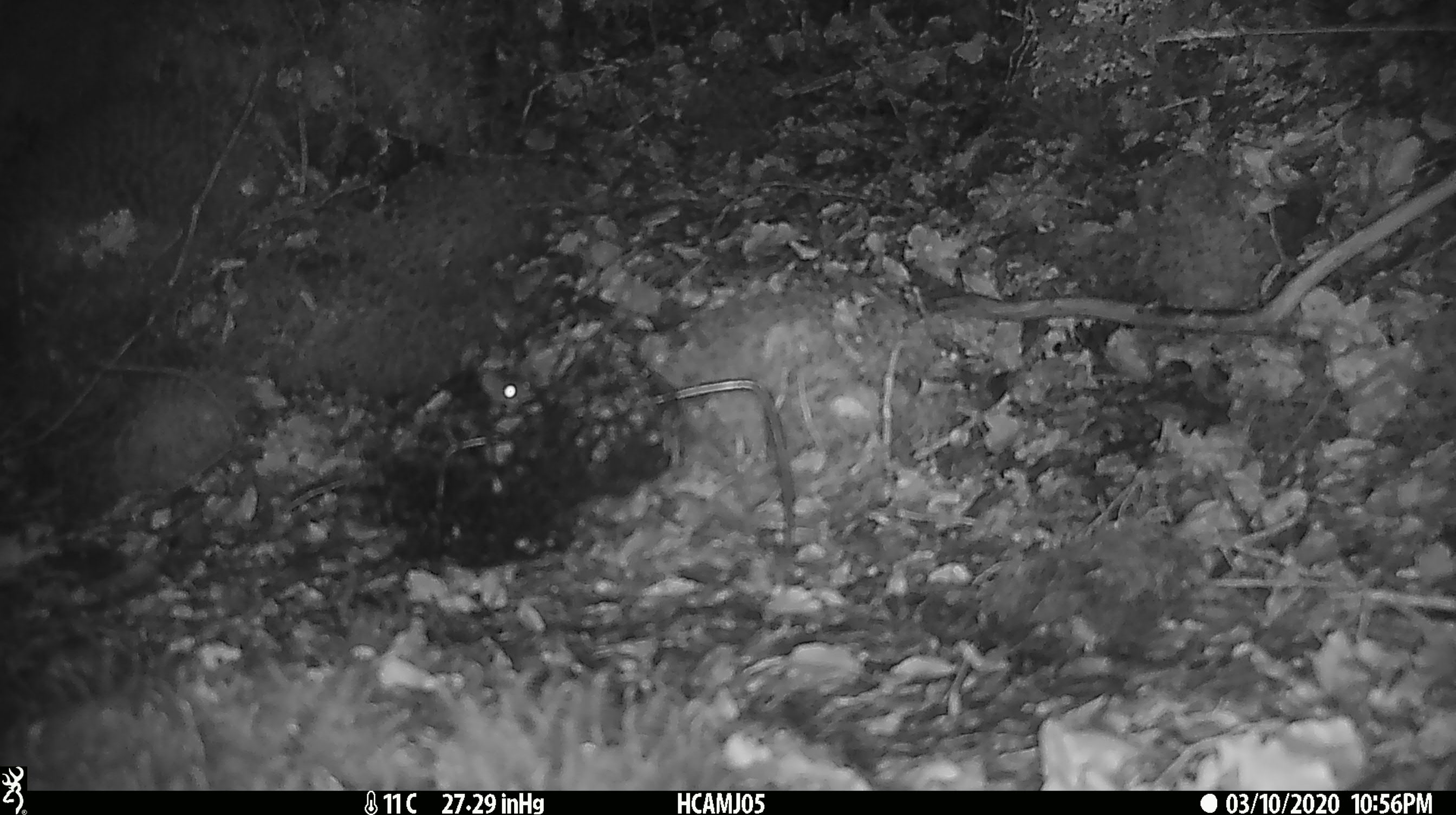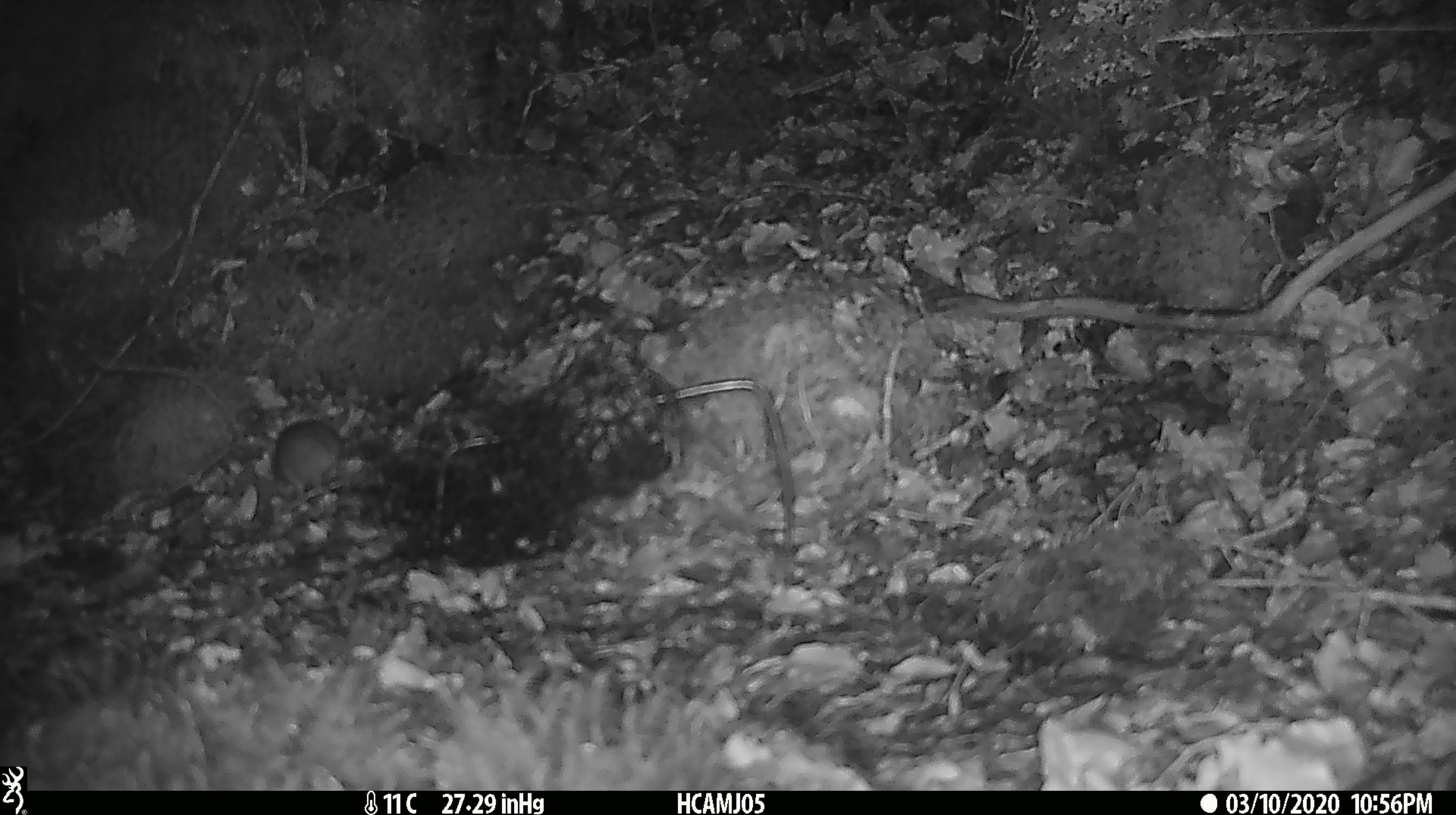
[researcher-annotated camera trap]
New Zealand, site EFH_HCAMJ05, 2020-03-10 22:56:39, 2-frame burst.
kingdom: Animalia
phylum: Chordata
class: Mammalia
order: Rodentia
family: Muridae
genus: Mus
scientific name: Mus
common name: mouse